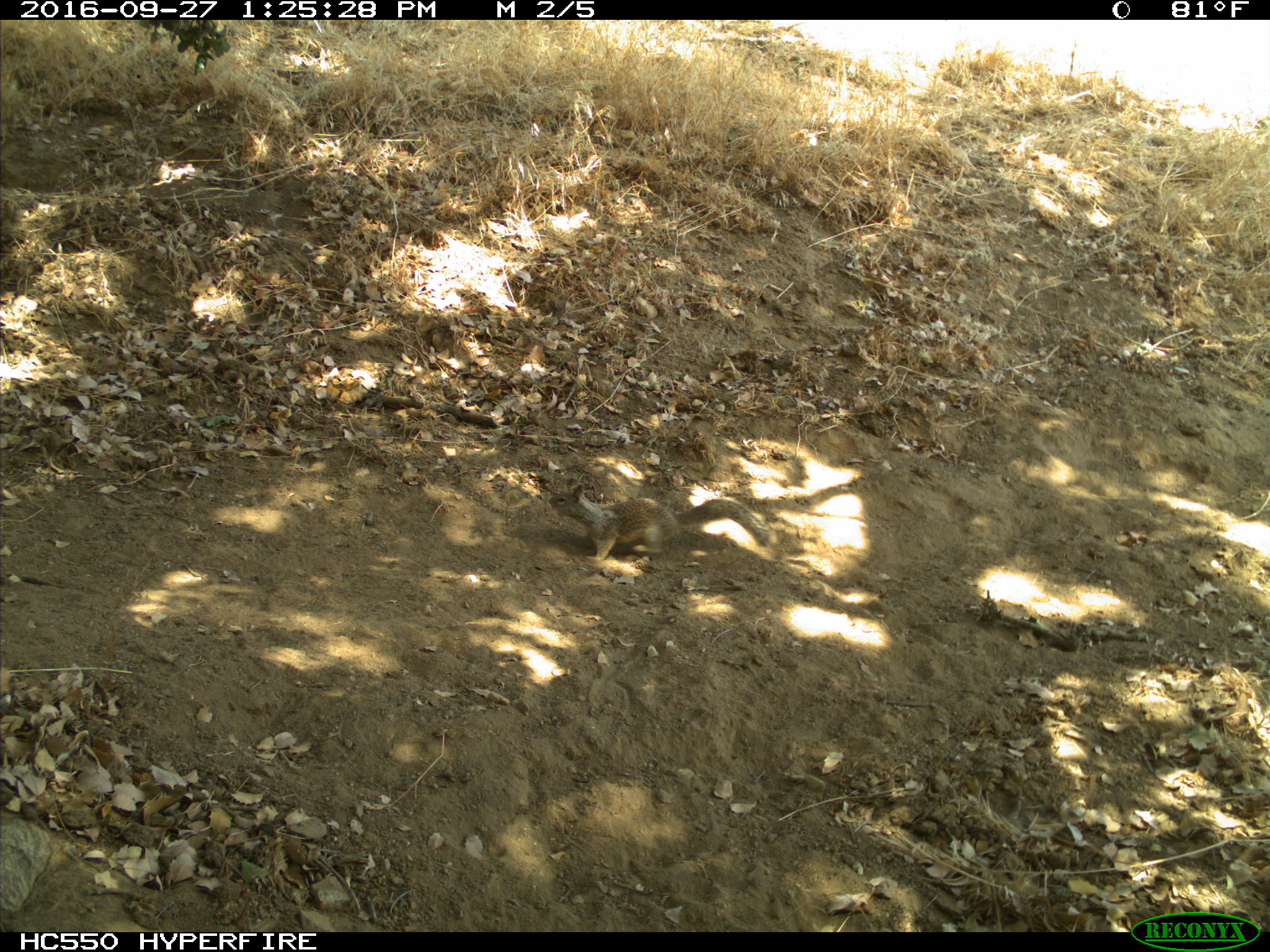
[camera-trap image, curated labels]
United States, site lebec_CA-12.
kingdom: Animalia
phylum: Chordata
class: Mammalia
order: Rodentia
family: Sciuridae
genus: Otospermophilus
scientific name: Otospermophilus beecheyi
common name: california ground squirrel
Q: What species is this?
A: Otospermophilus beecheyi (california ground squirrel).